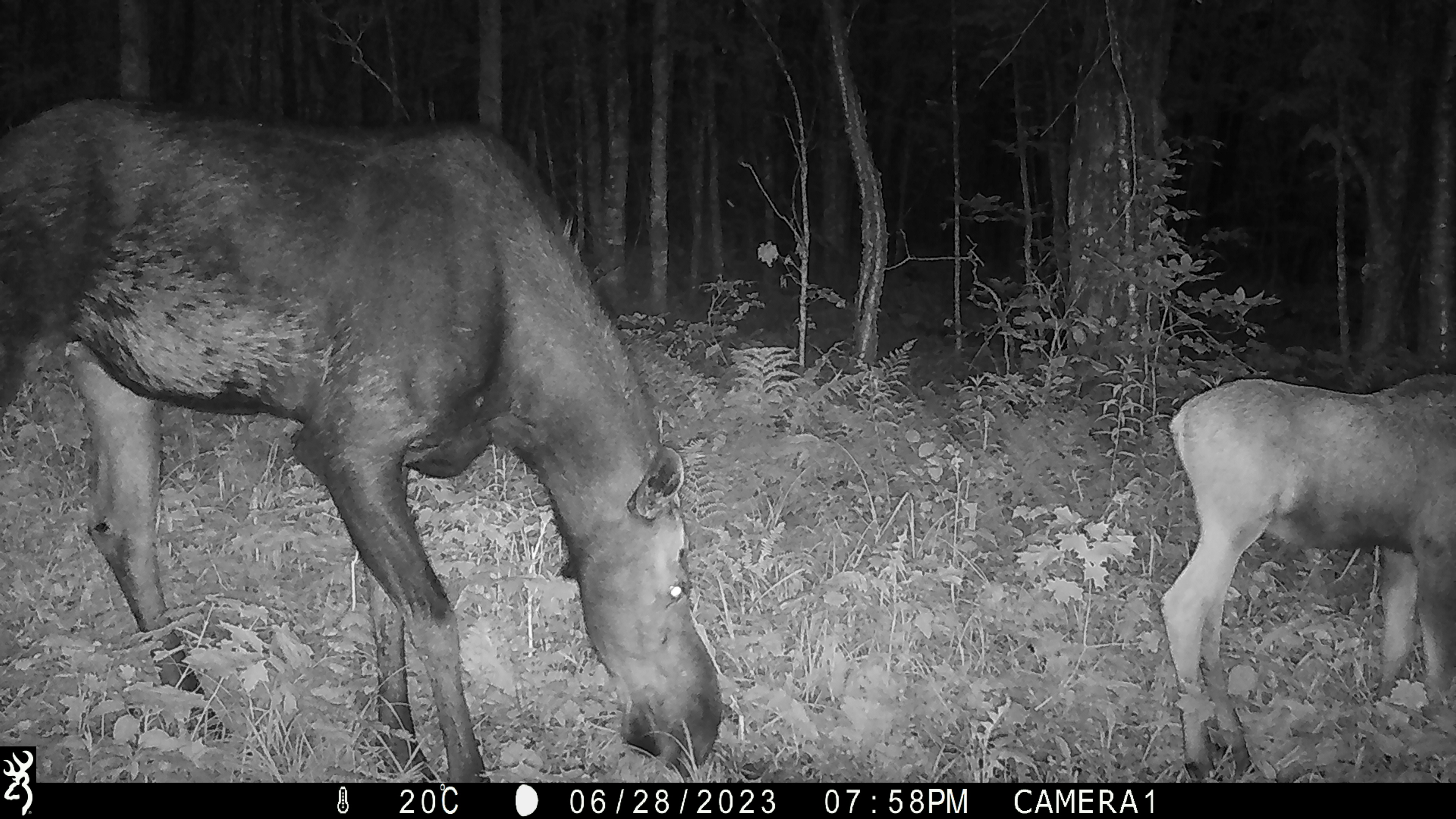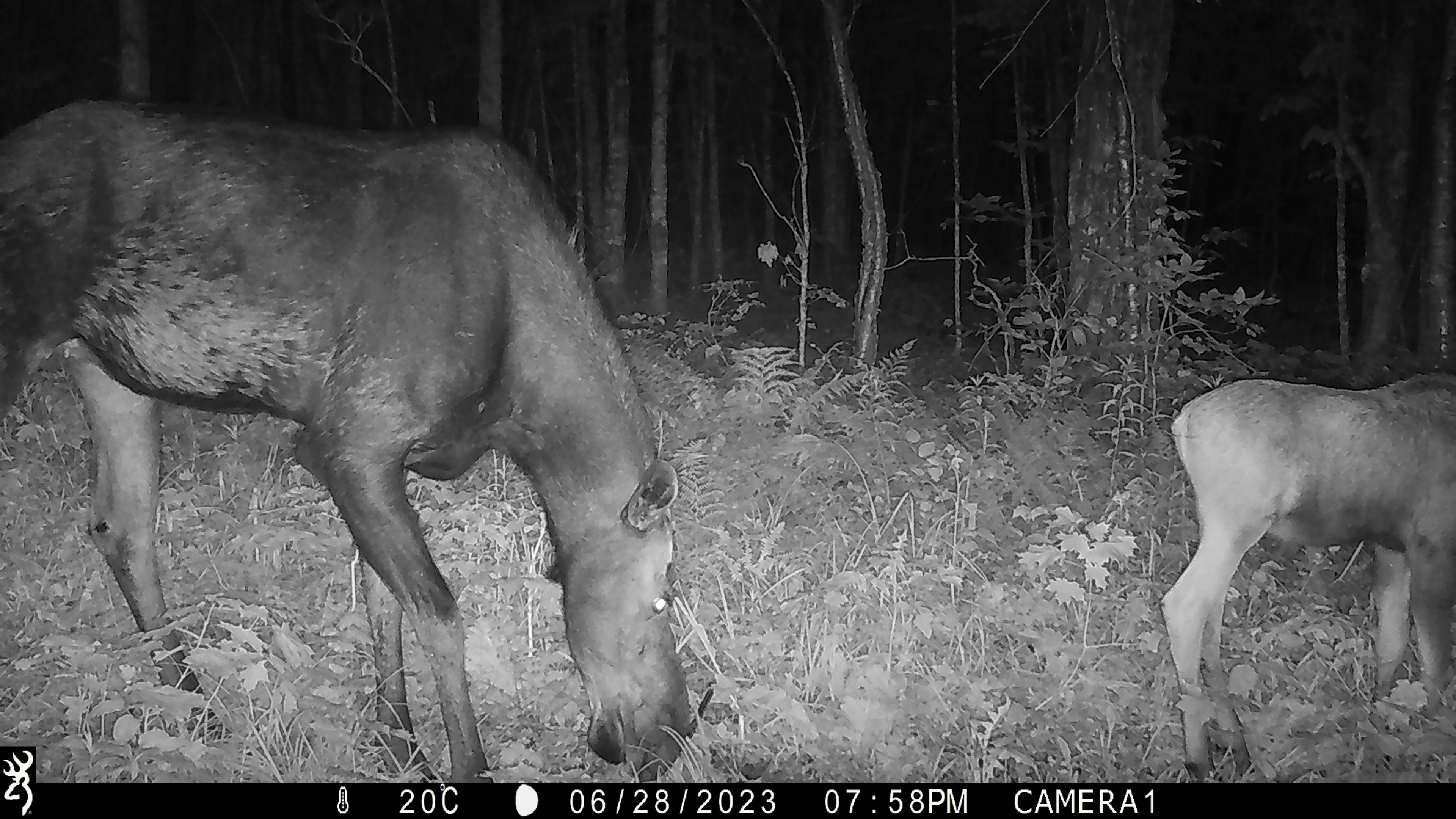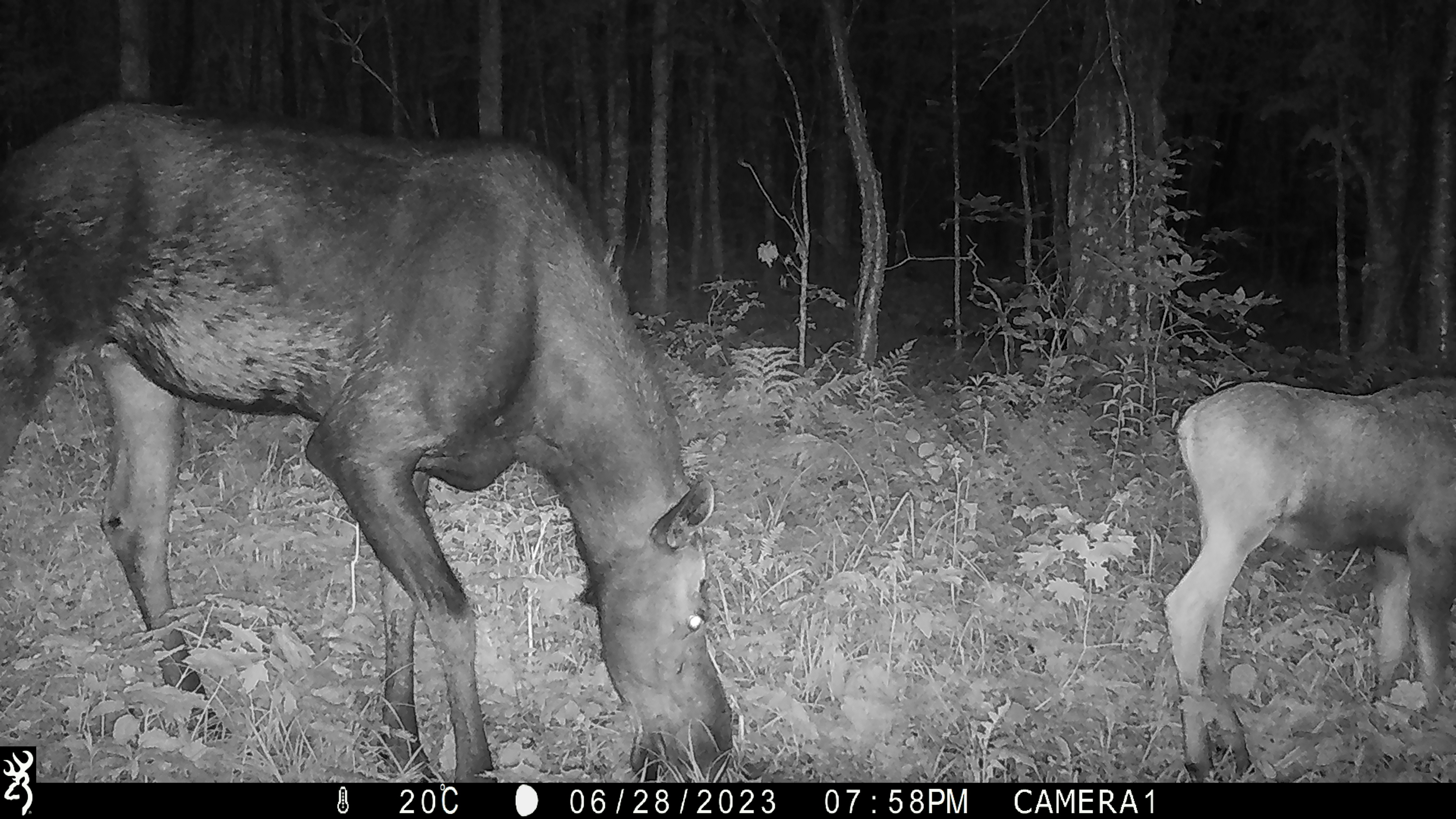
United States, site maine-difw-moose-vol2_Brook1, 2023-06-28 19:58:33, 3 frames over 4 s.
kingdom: Animalia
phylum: Chordata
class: Mammalia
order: Artiodactyla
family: Cervidae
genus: Alces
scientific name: Alces alces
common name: moose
Moose (Alces alces).